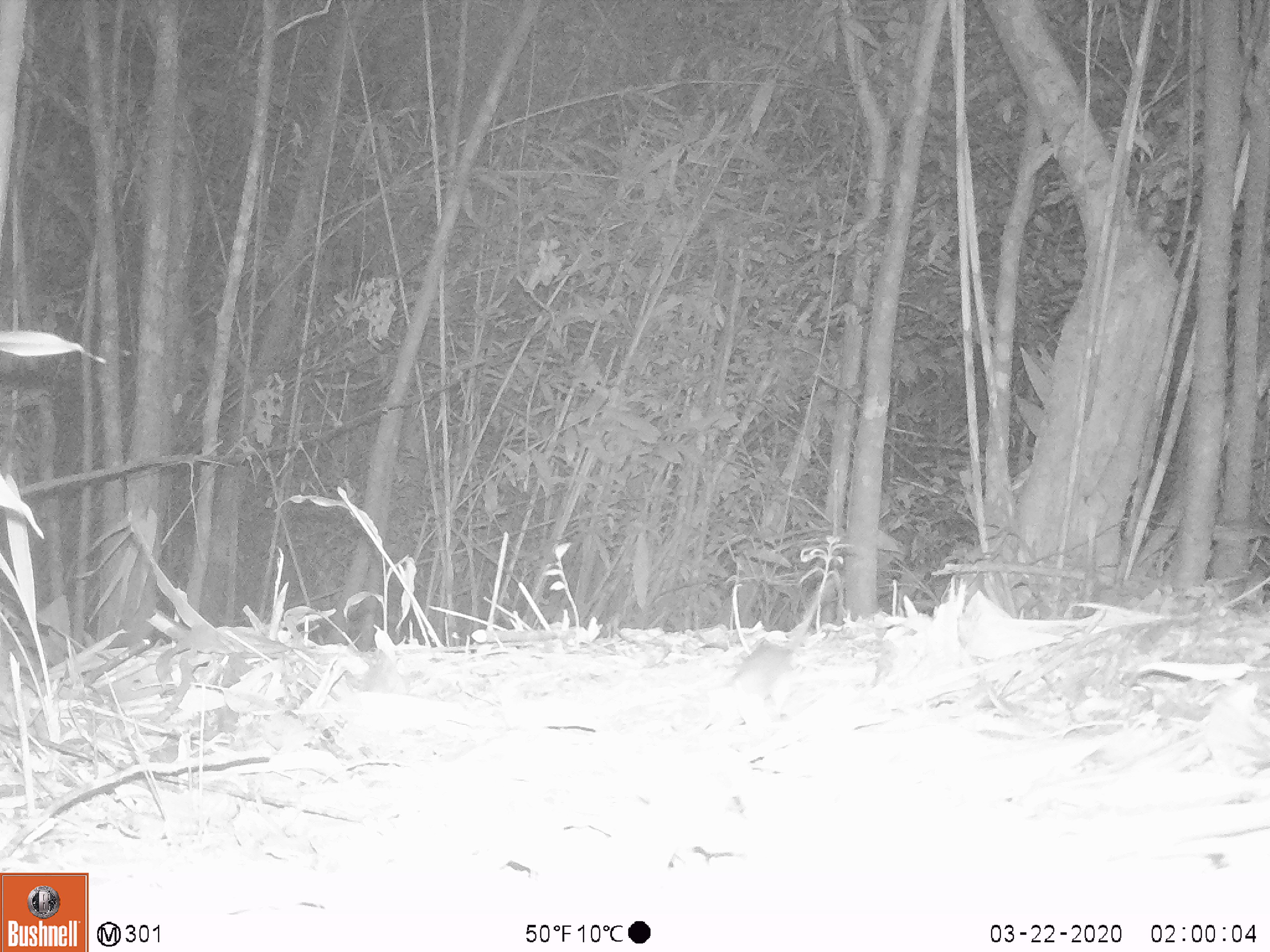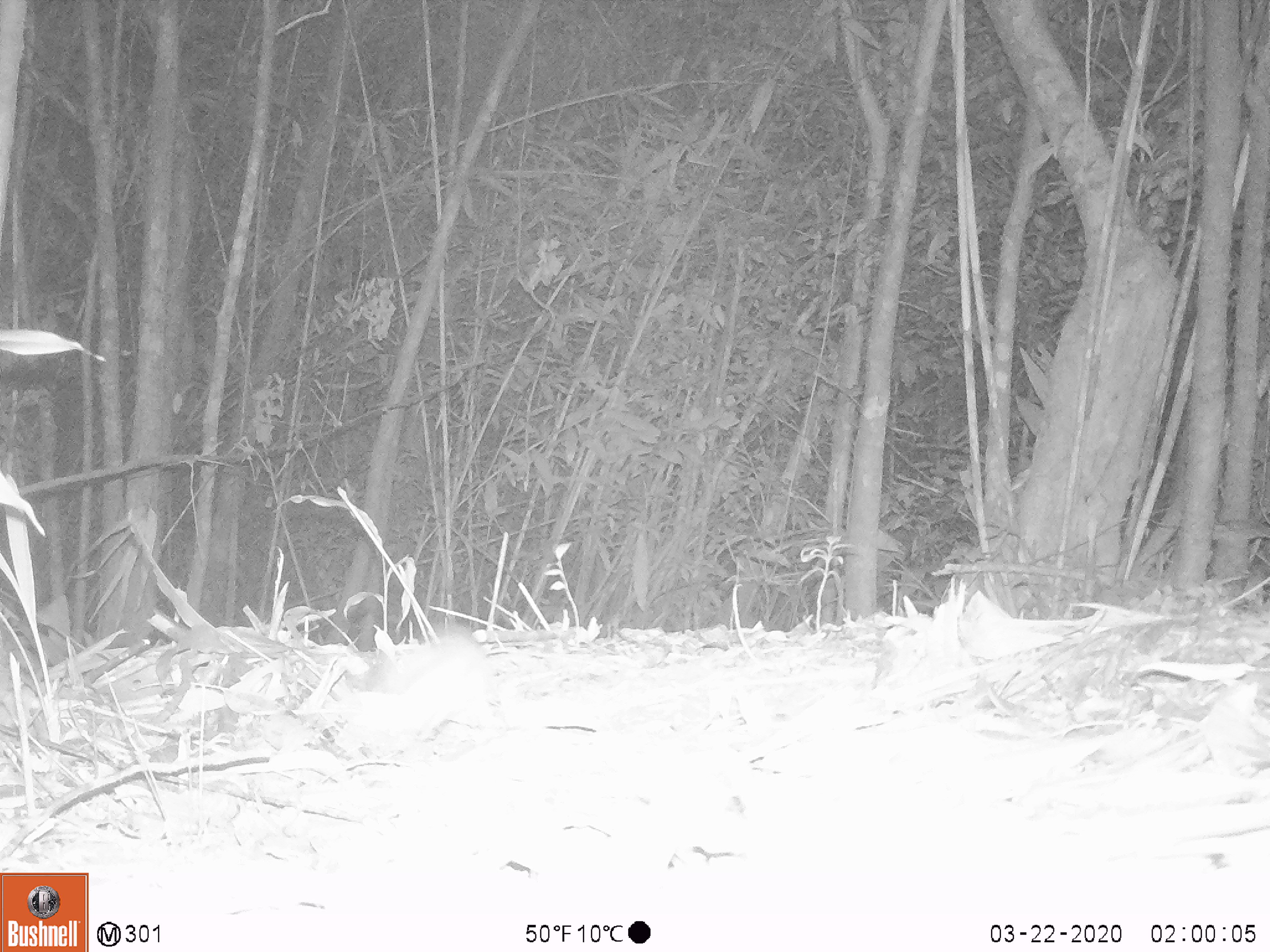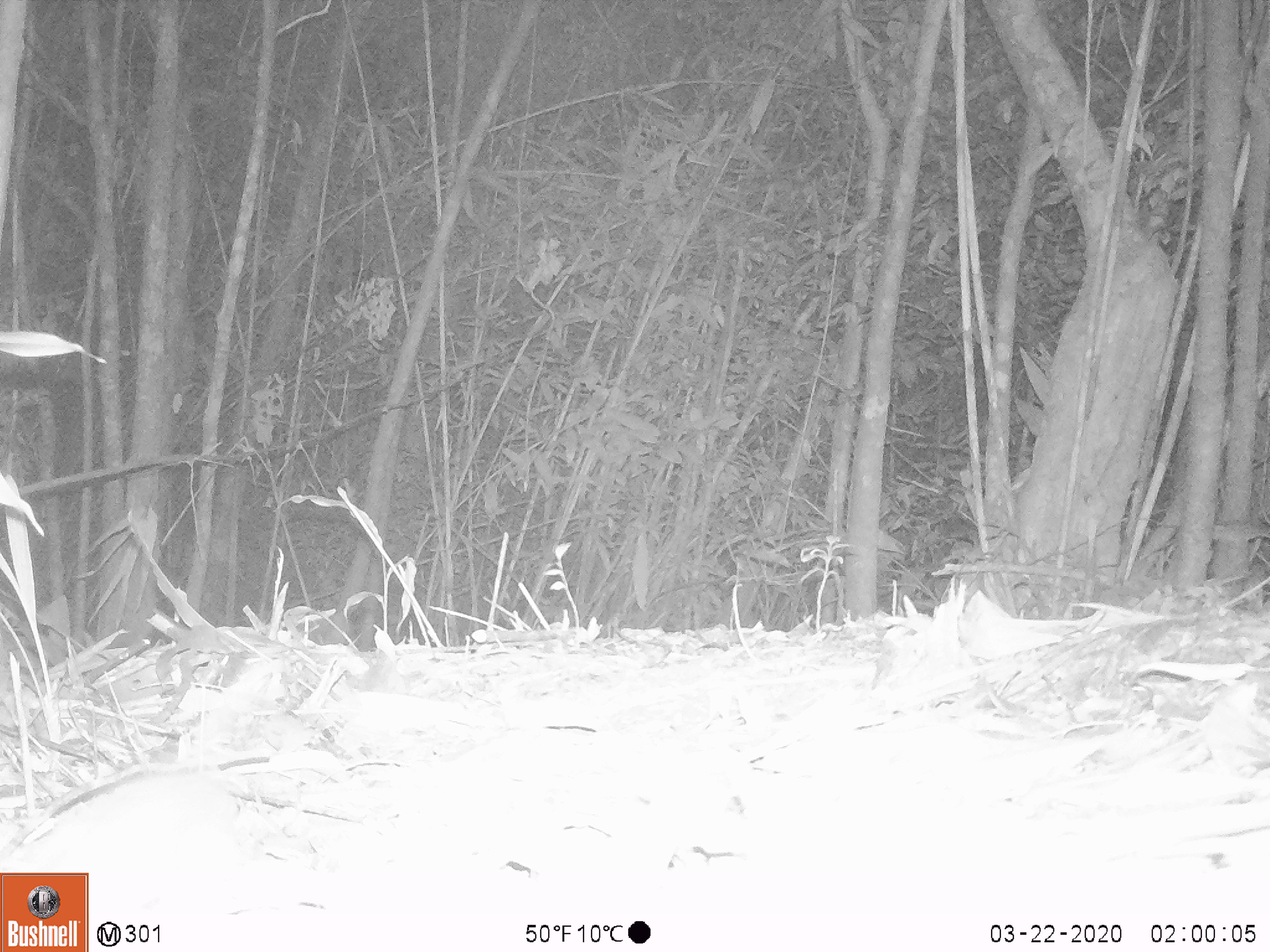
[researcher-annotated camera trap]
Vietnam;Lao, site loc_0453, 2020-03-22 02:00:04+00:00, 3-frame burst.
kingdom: Animalia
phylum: Chordata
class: Mammalia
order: Rodentia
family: Muridae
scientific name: Muridae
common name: old-world mice and rats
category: unidentified murid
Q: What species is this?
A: Unidentified murid (old-world mice and rats) (Muridae).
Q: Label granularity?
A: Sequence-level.